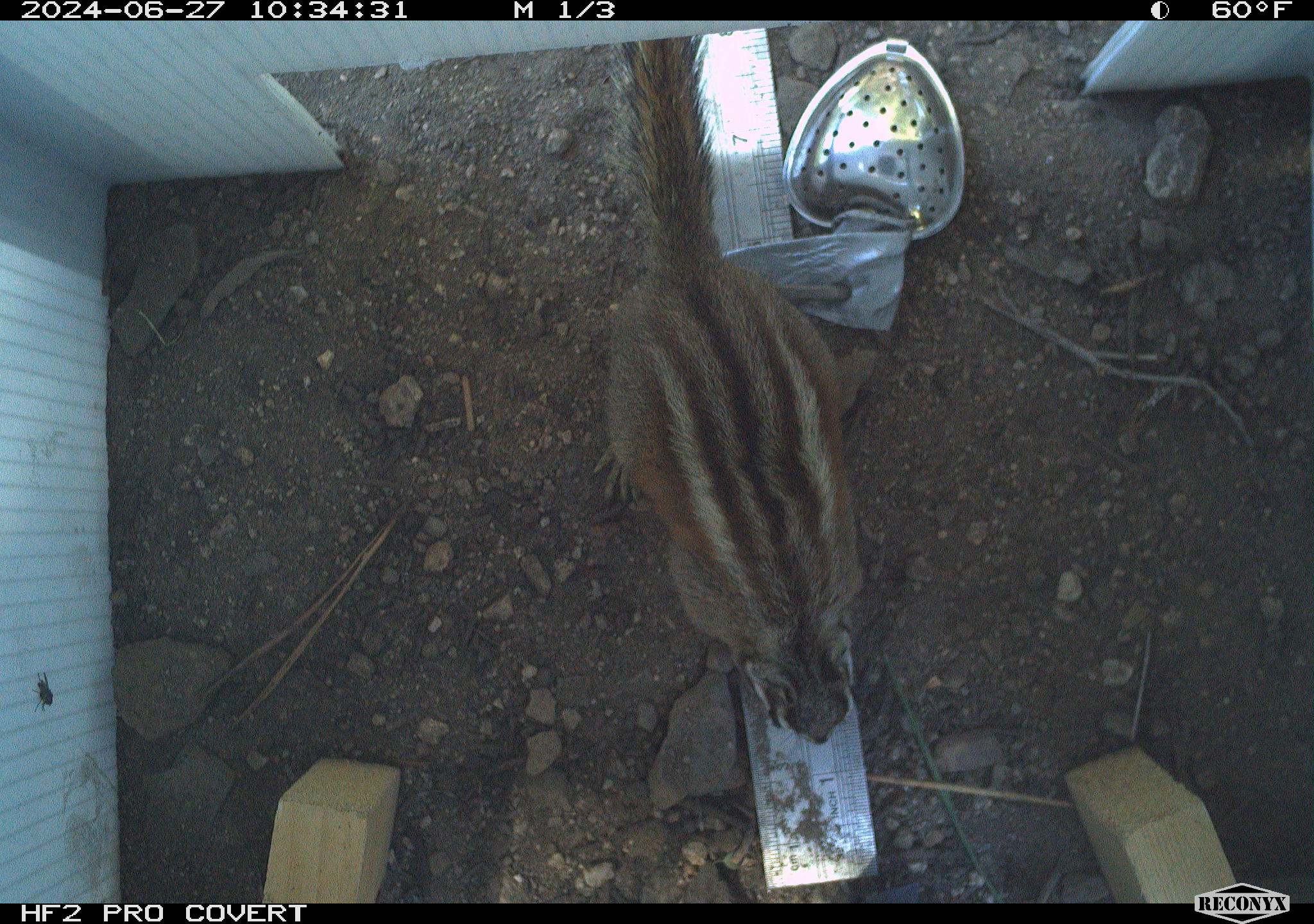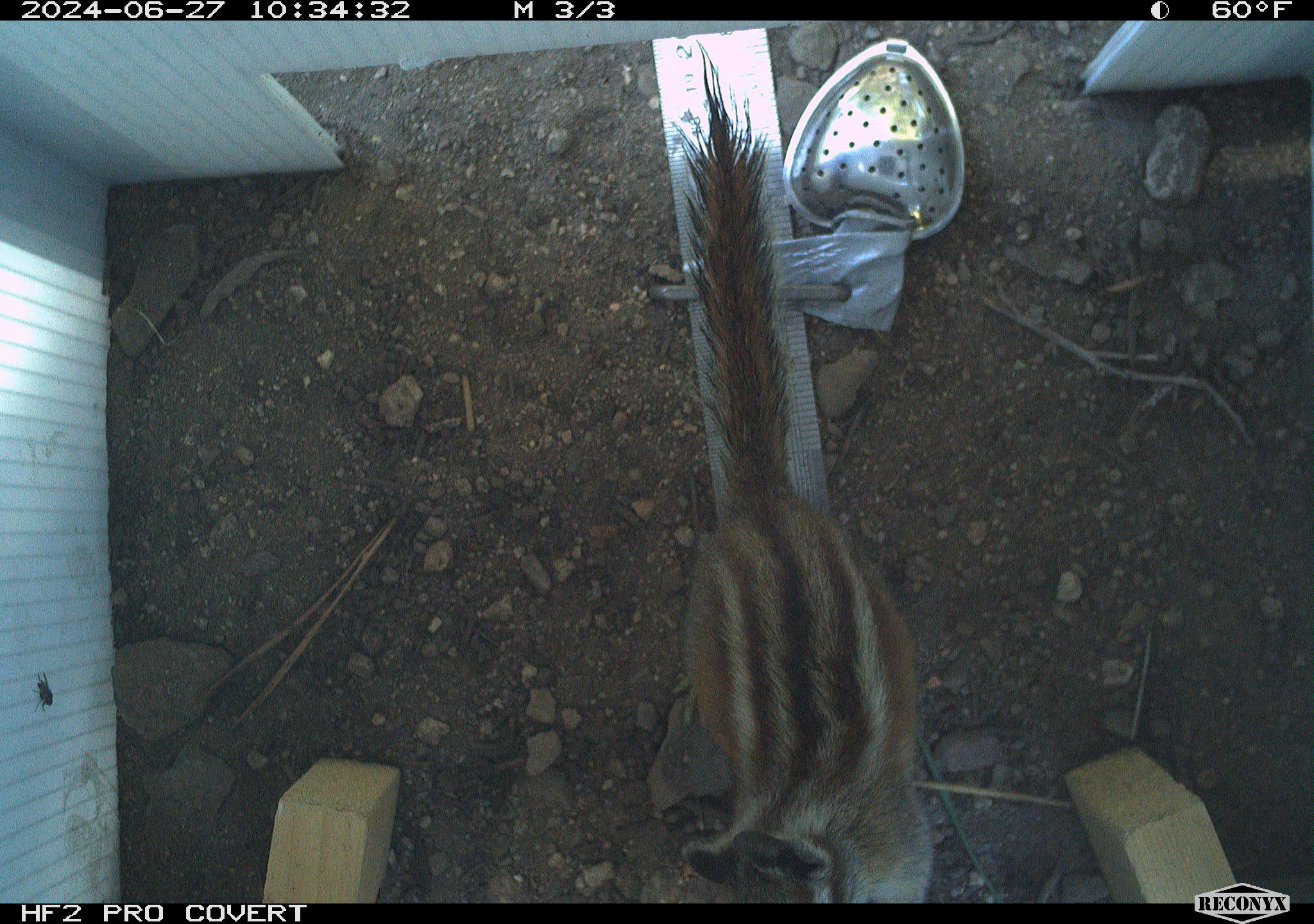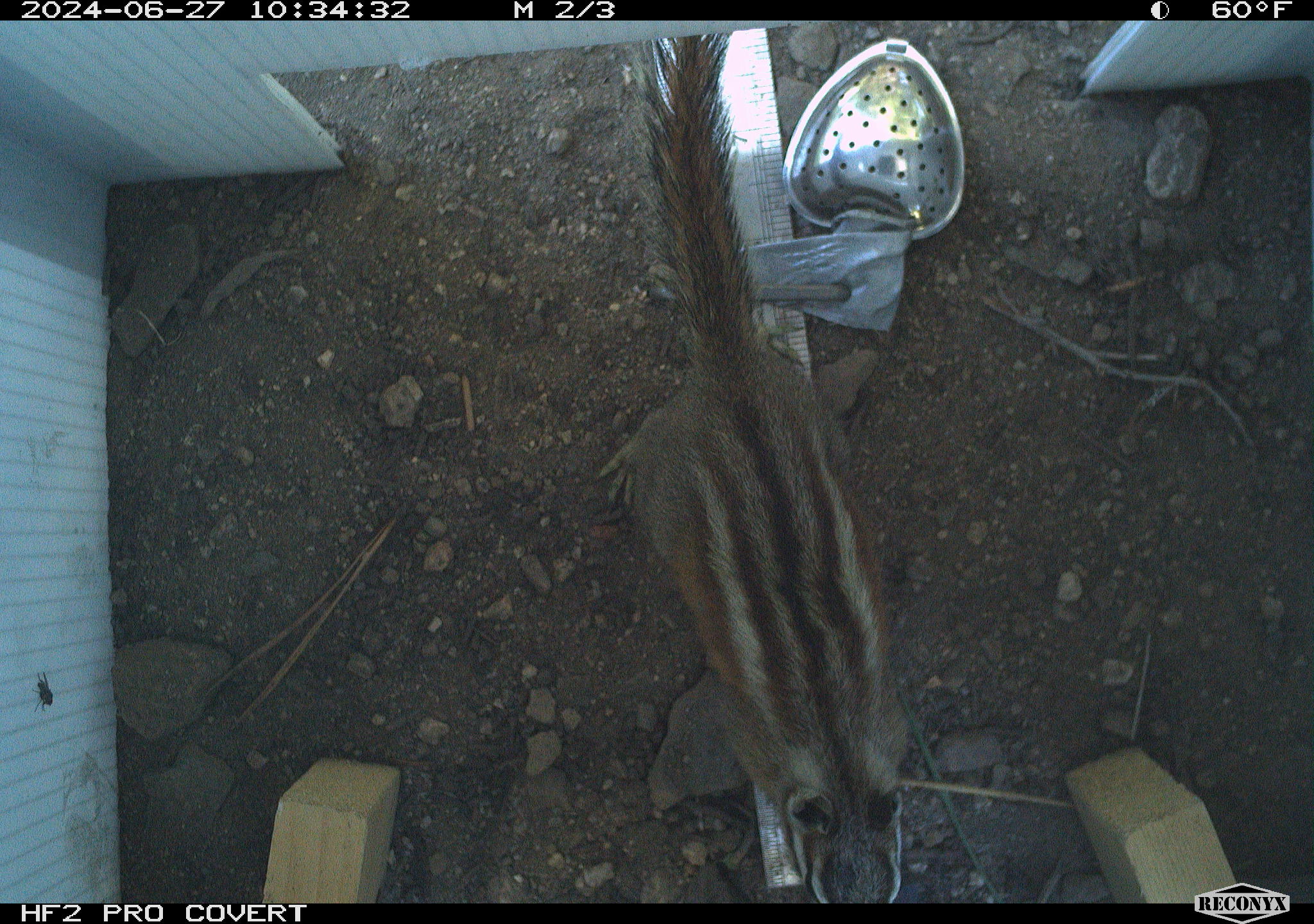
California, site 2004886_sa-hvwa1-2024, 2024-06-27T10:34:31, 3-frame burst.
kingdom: Animalia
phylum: Chordata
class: Mammalia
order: Rodentia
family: Sciuridae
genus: Neotamias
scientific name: Neotamias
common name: western chipmunks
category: neotamias species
Neotamias species (western chipmunks) (Neotamias).